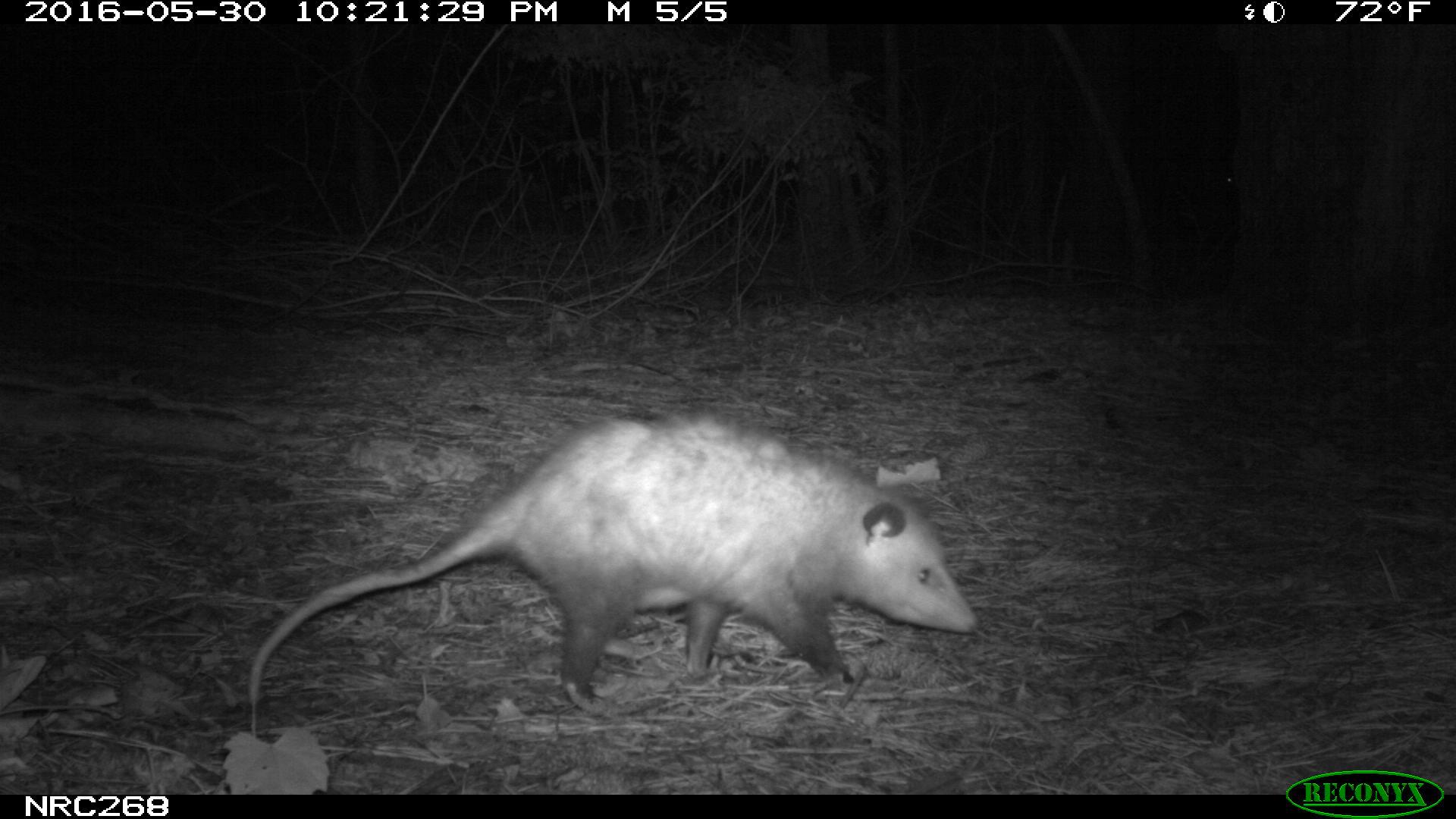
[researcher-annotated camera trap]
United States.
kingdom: Animalia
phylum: Chordata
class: Mammalia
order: Didelphimorphia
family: Didelphidae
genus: Didelphis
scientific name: Didelphis virginiana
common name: virginia opossum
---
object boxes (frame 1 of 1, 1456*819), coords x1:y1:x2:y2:
Virginia Opossum: 226:402:994:729